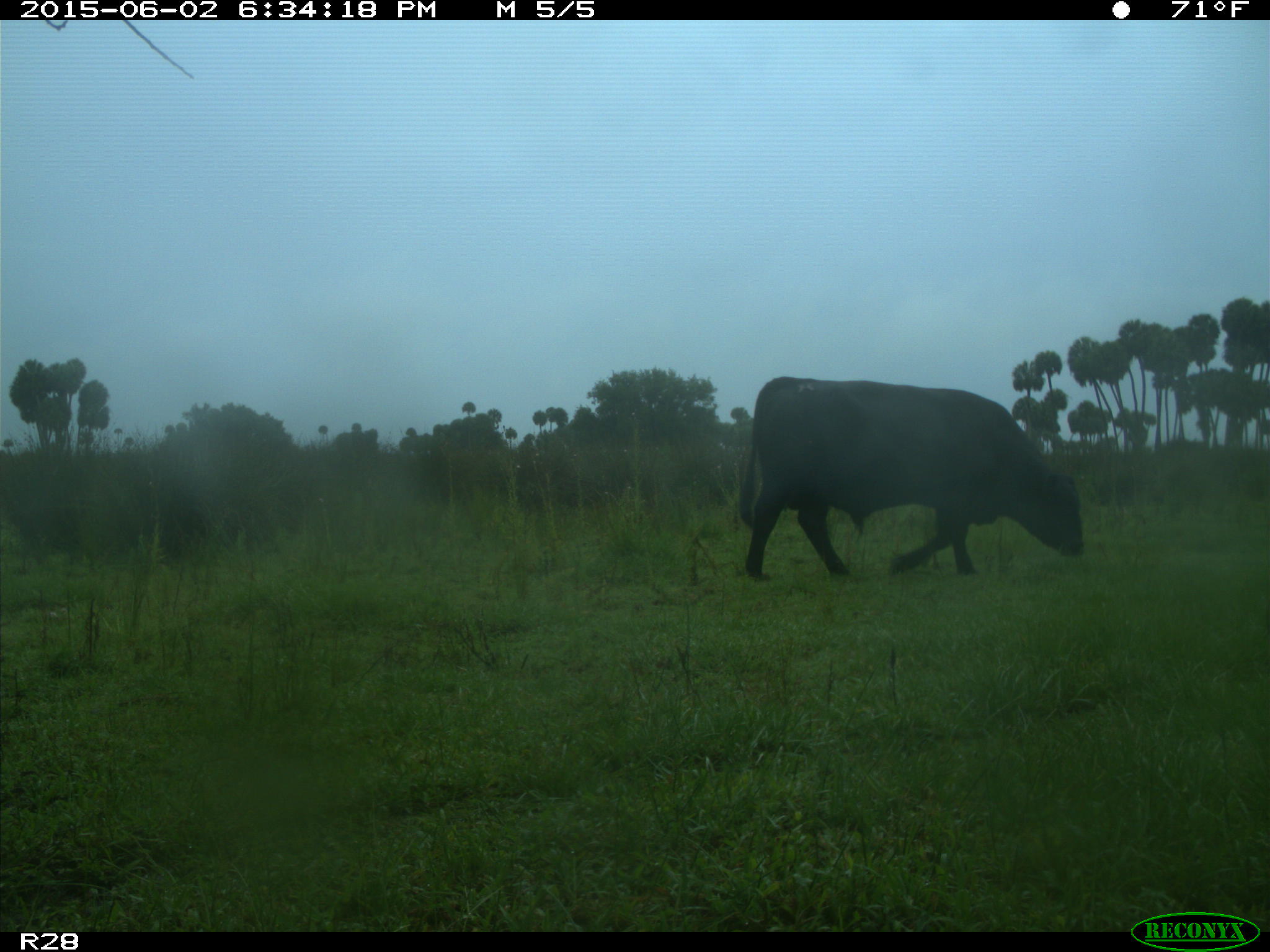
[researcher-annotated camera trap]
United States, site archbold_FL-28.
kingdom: Animalia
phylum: Chordata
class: Mammalia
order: Artiodactyla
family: Bovidae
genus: Bos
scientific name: Bos taurus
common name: domestic cow